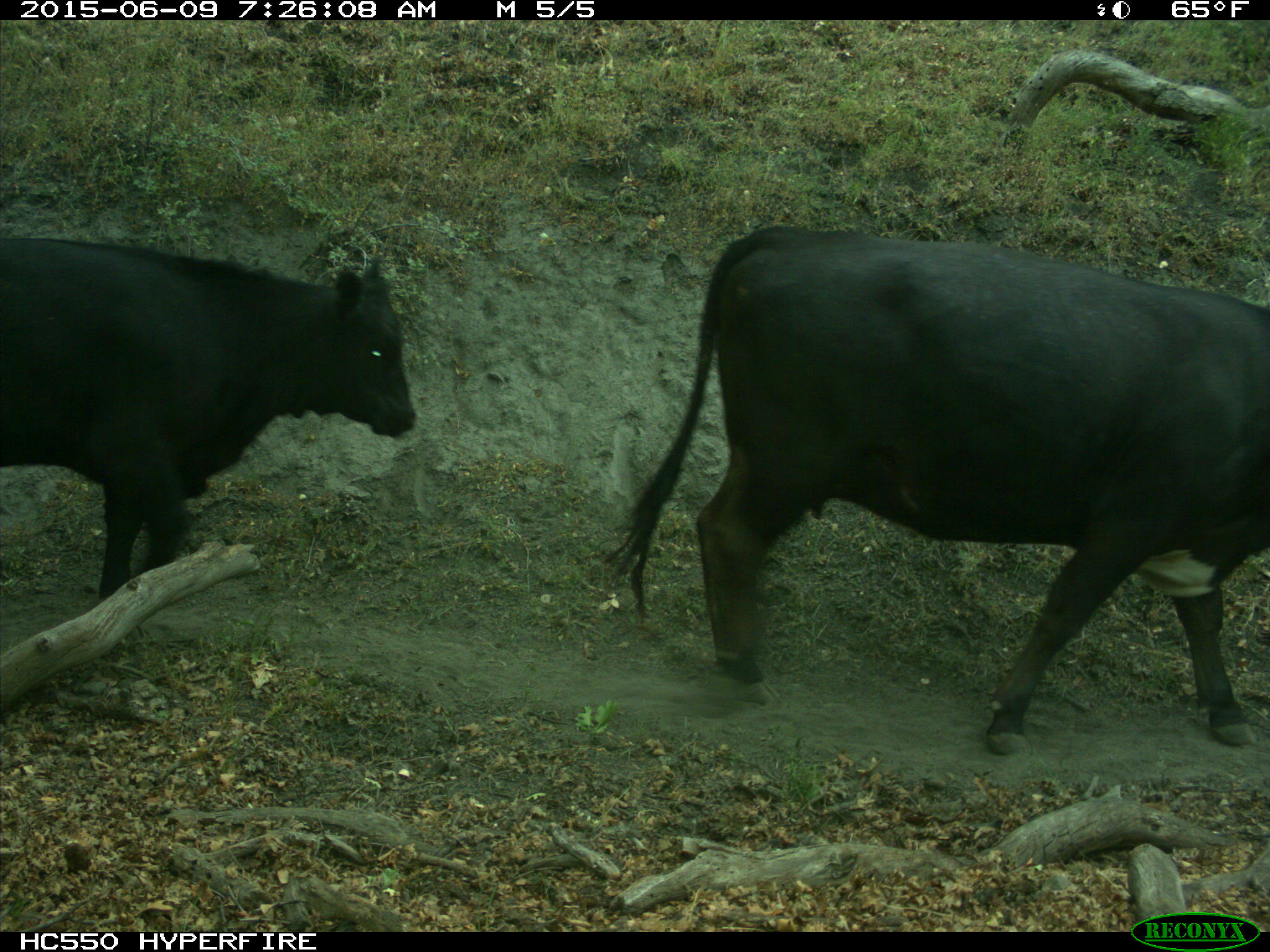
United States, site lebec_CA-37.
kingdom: Animalia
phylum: Chordata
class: Mammalia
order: Artiodactyla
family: Bovidae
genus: Bos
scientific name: Bos taurus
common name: domestic cow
Bos taurus (domestic cow).